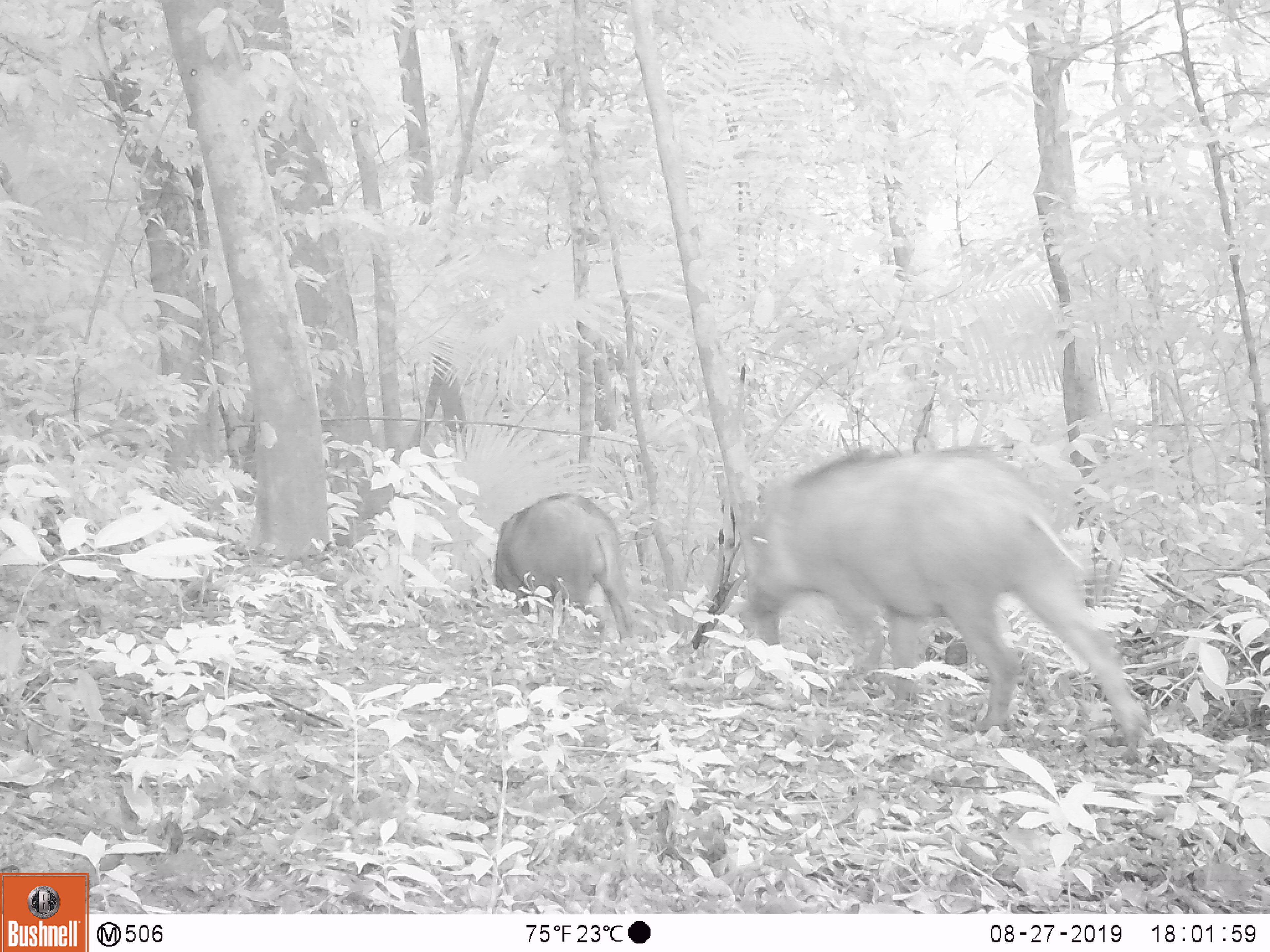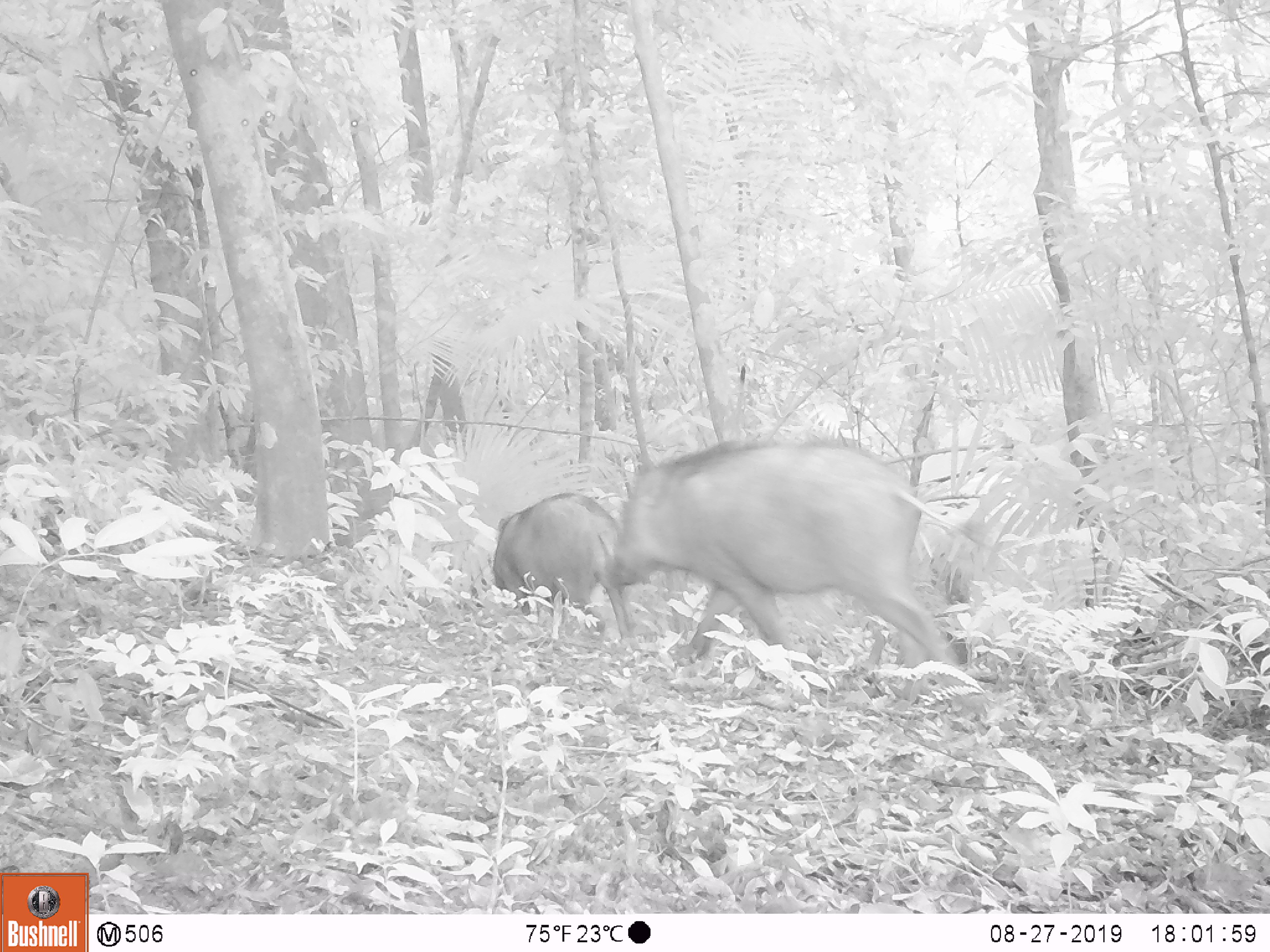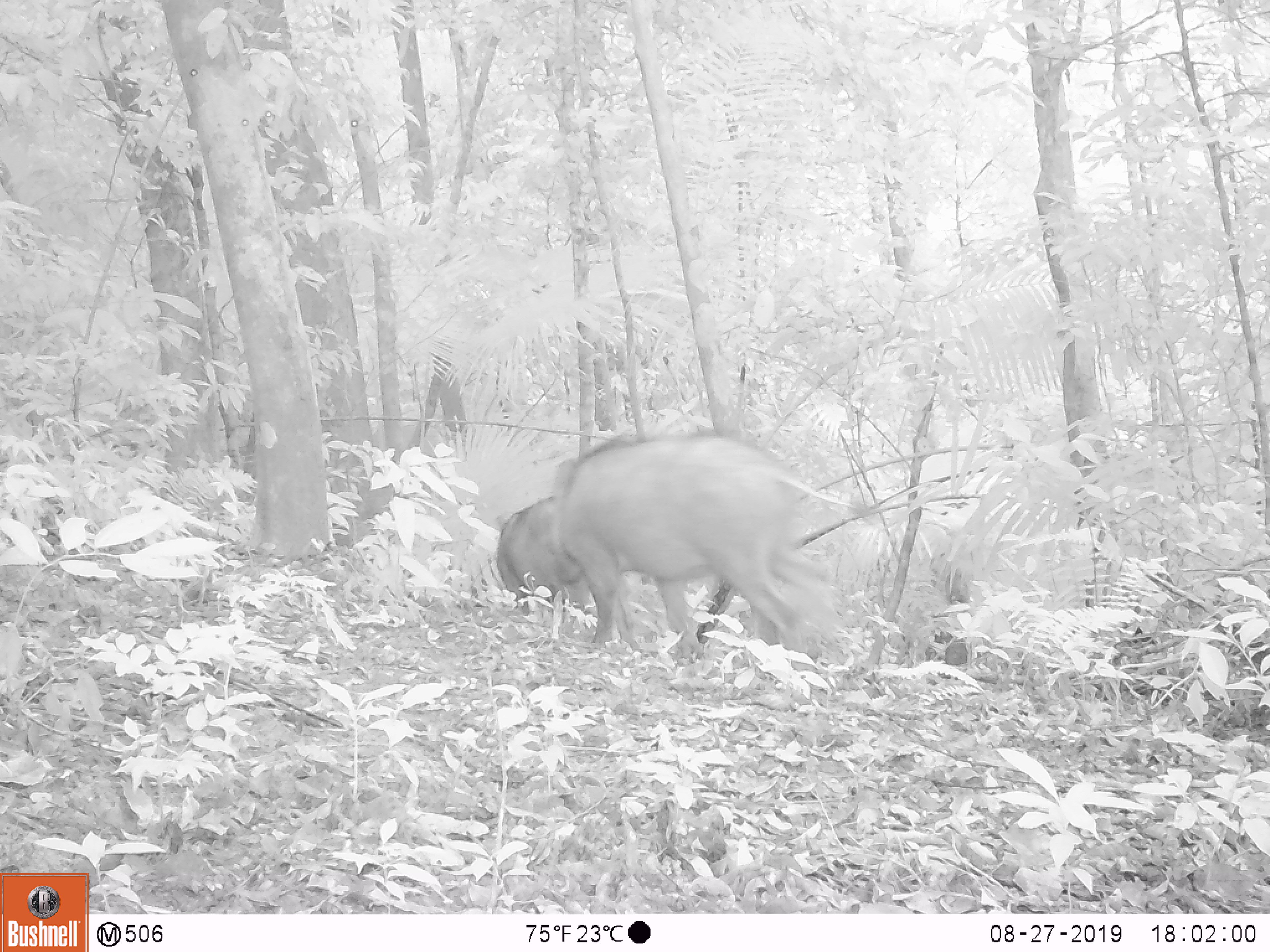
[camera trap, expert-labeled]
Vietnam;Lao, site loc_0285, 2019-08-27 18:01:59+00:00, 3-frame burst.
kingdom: Animalia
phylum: Chordata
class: Mammalia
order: Artiodactyla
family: Suidae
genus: Sus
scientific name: Sus scrofa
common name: eurasian wild pig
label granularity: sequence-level